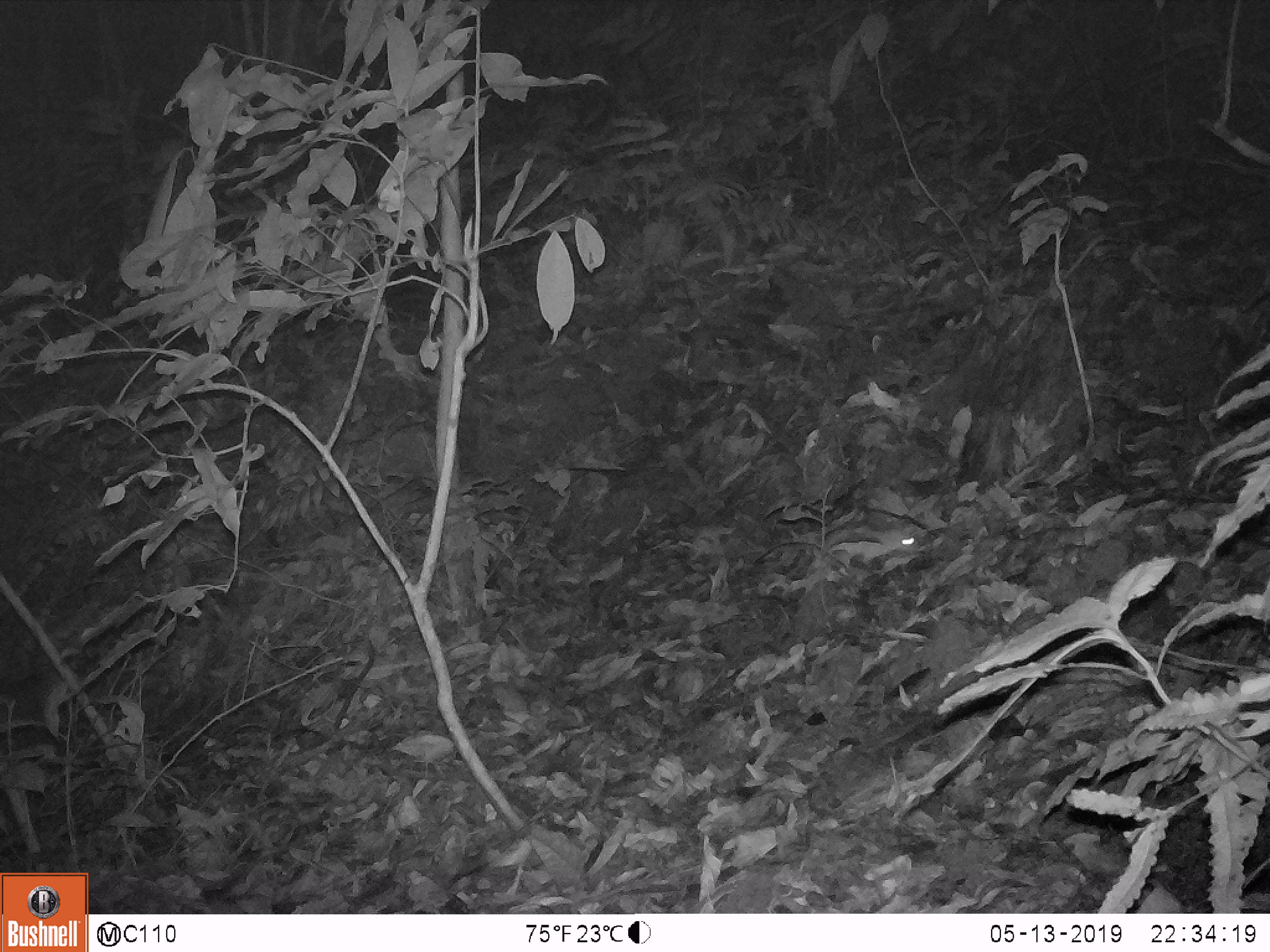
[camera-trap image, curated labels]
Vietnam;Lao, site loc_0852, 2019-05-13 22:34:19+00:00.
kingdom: Animalia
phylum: Chordata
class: Mammalia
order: Rodentia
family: Muridae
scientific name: Muridae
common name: old-world mice and rats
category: unidentified murid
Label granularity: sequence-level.